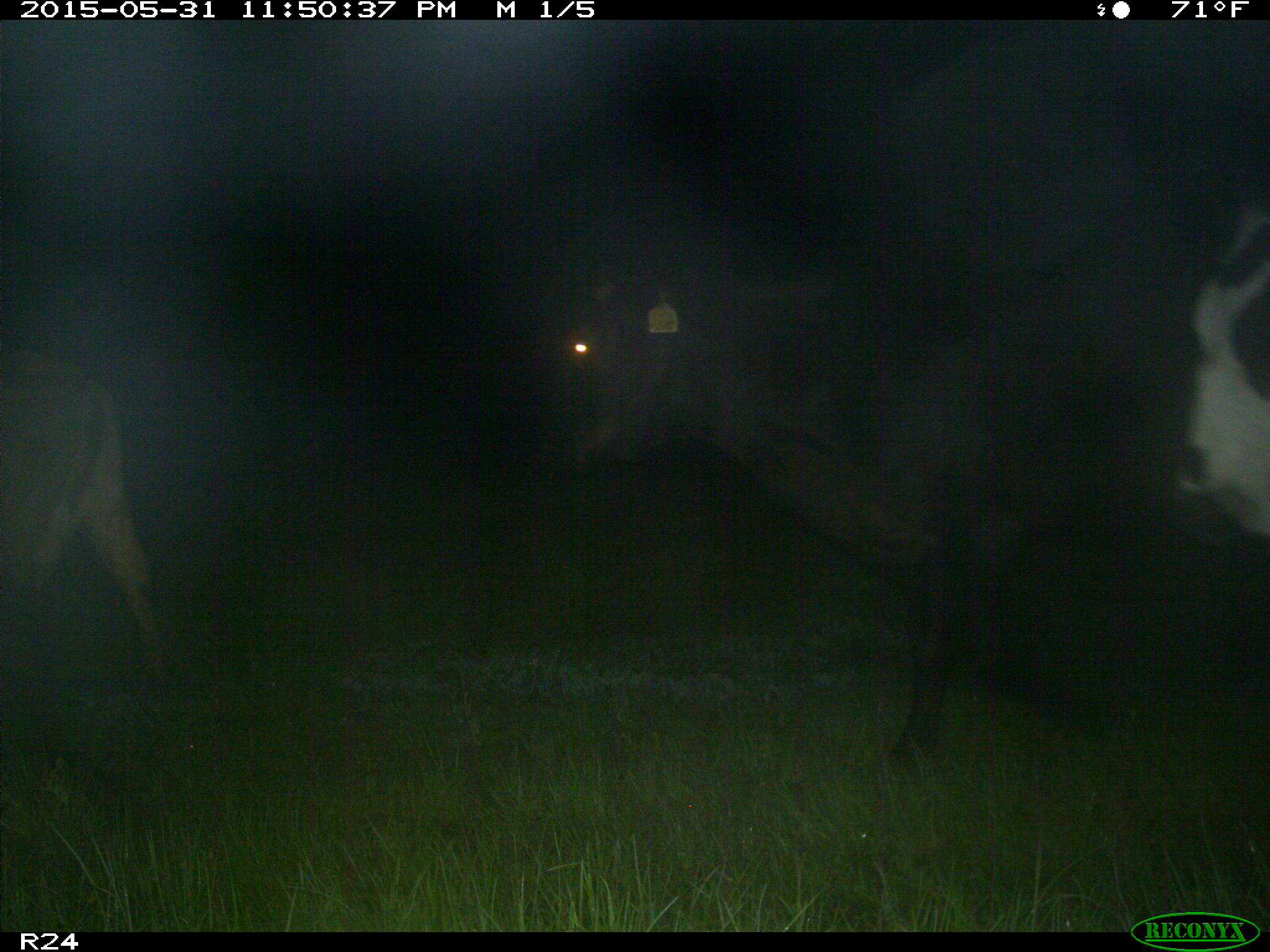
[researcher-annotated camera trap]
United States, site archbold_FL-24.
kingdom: Animalia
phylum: Chordata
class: Mammalia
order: Artiodactyla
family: Bovidae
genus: Bos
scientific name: Bos taurus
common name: domestic cow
Bos taurus (domestic cow).